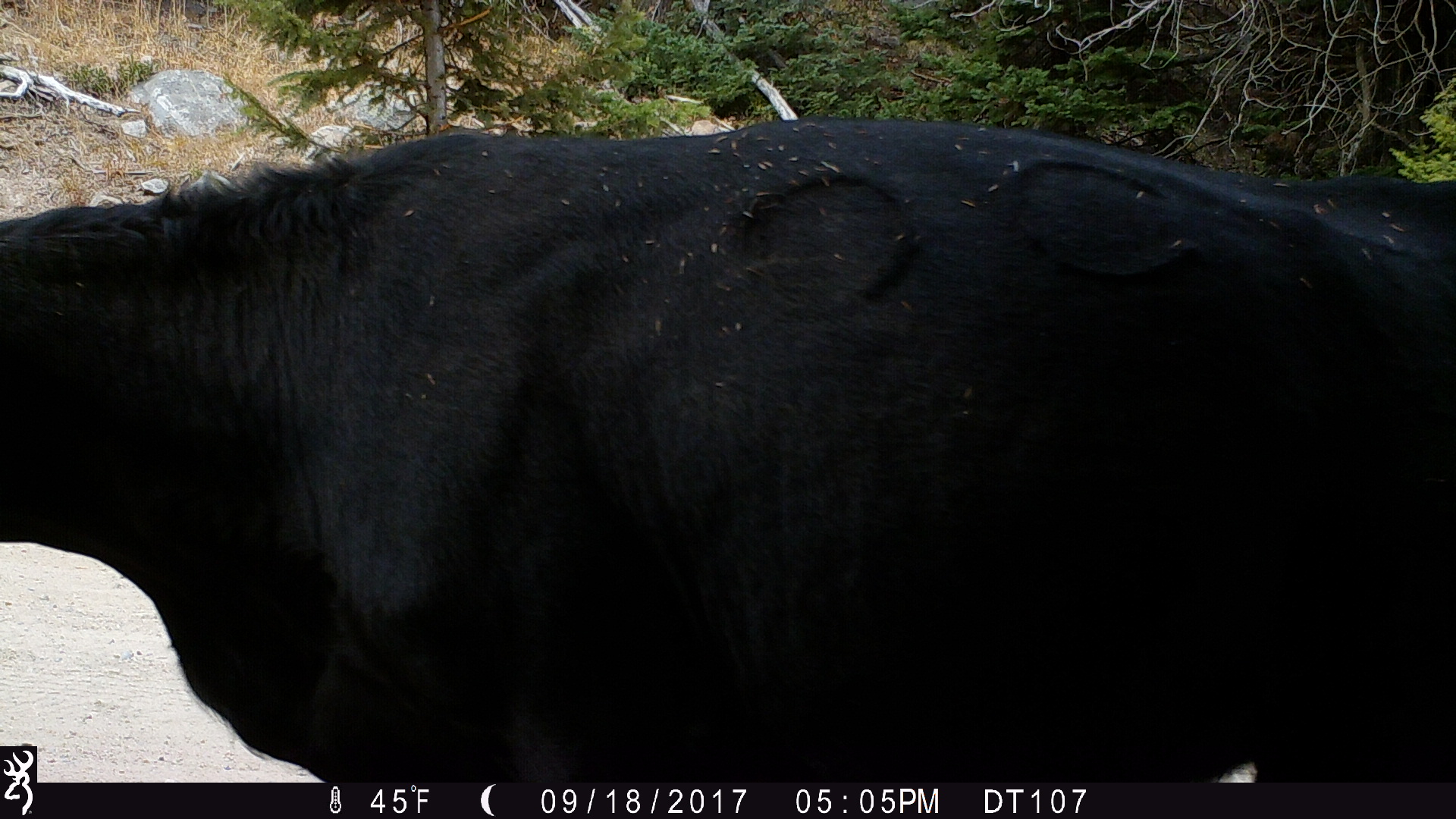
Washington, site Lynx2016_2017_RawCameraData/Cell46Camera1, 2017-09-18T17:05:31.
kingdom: Animalia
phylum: Chordata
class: Mammalia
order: Artiodactyla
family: Bovidae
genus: Bos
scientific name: Bos taurus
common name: domestic cattle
Domestic cattle (Bos taurus). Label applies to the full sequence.